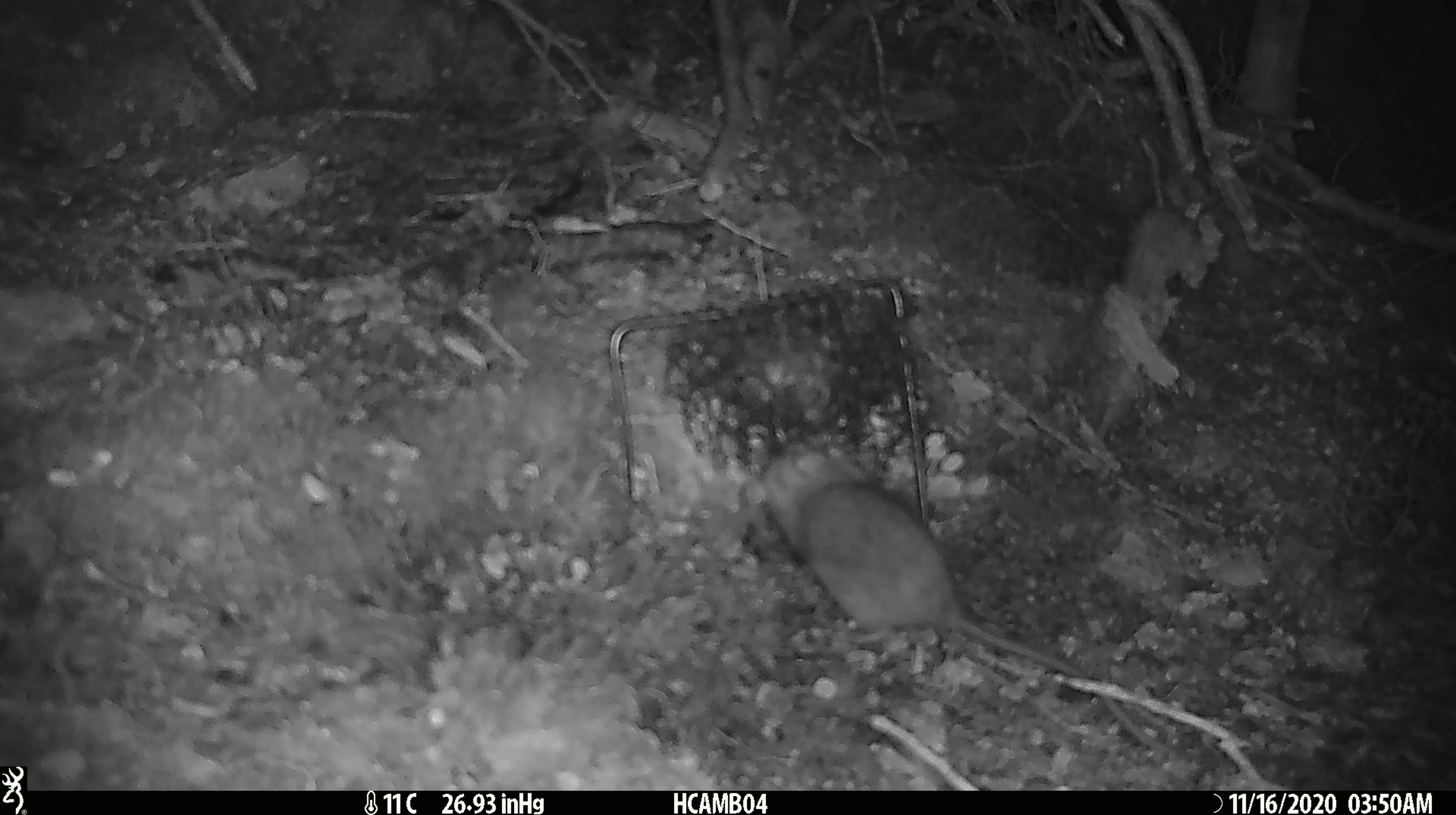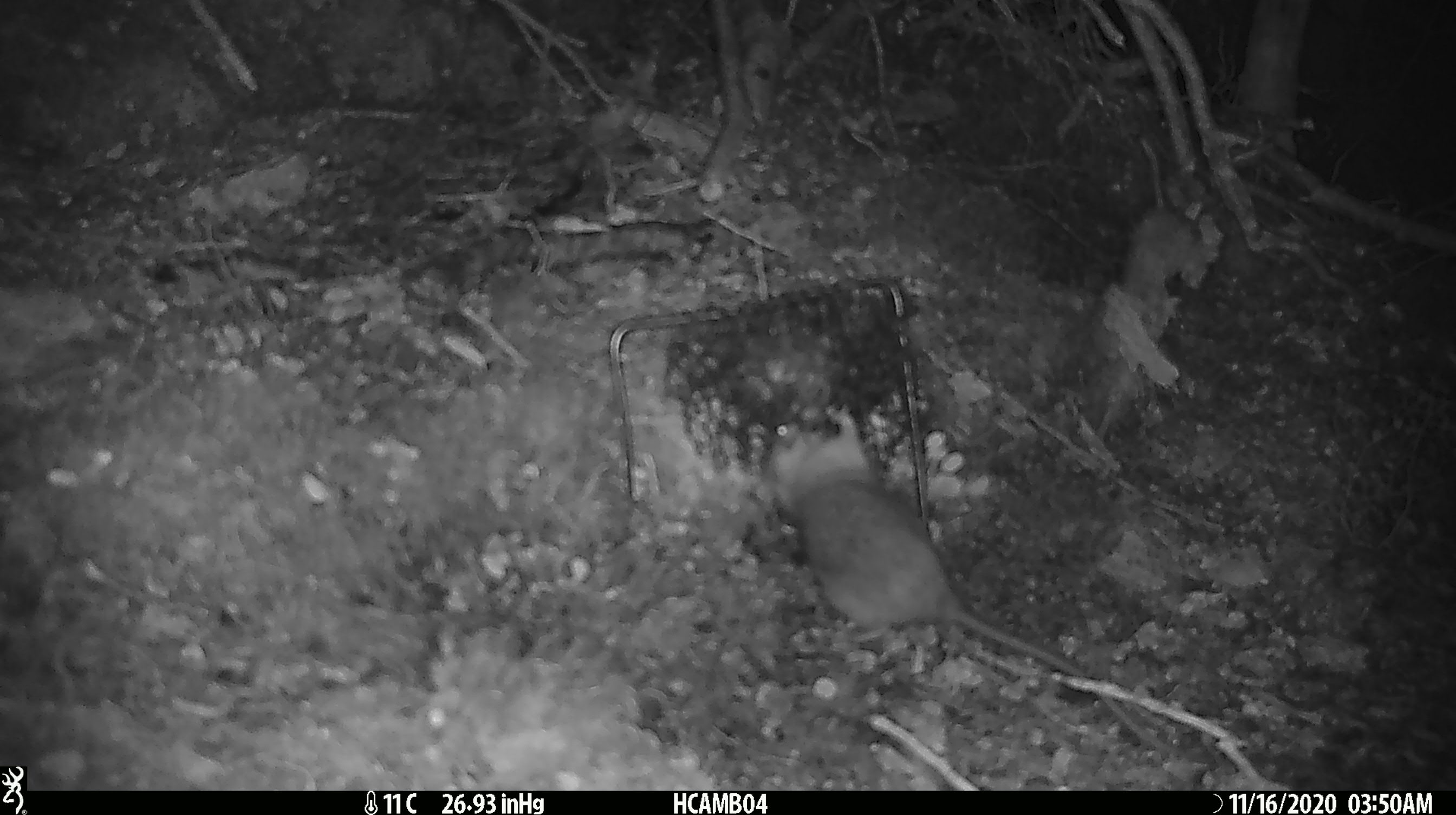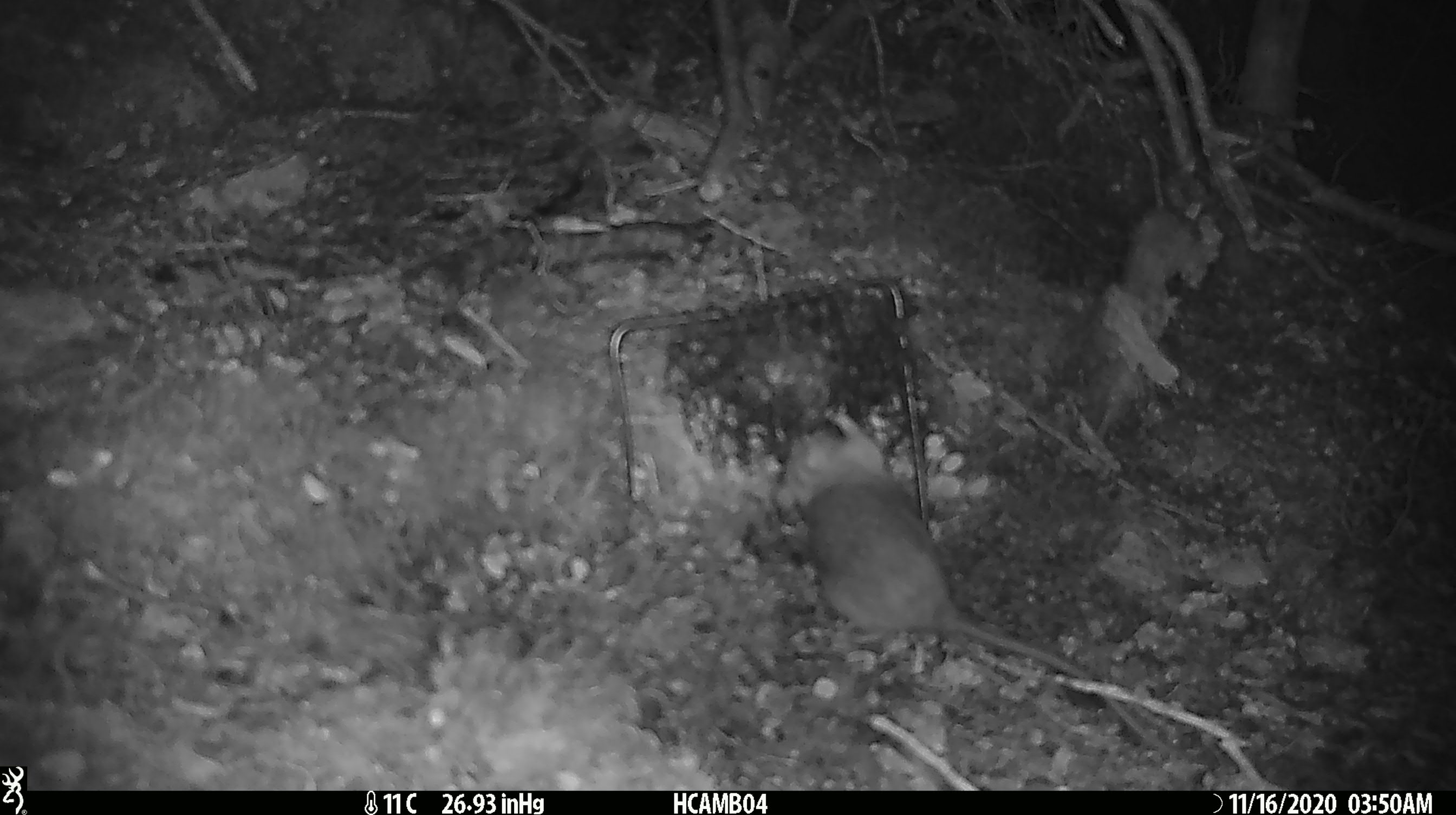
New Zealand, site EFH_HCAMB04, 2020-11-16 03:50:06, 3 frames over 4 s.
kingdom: Animalia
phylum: Chordata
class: Mammalia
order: Rodentia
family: Muridae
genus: Rattus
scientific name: Rattus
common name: rat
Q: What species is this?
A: Rat (Rattus).